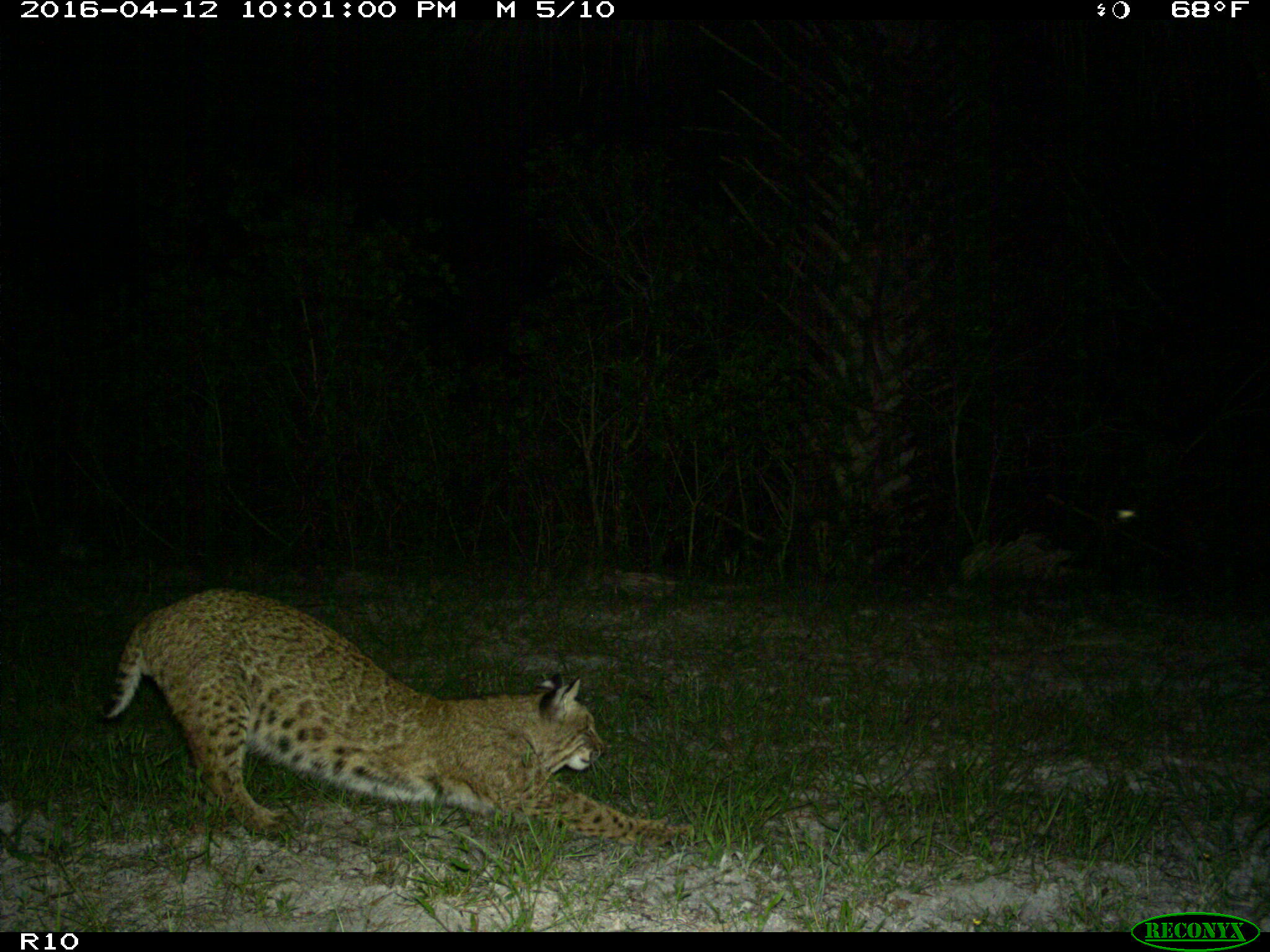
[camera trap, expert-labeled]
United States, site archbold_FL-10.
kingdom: Animalia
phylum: Chordata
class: Mammalia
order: Carnivora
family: Felidae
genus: Lynx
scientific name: Lynx rufus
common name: bobcat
Lynx rufus (bobcat).